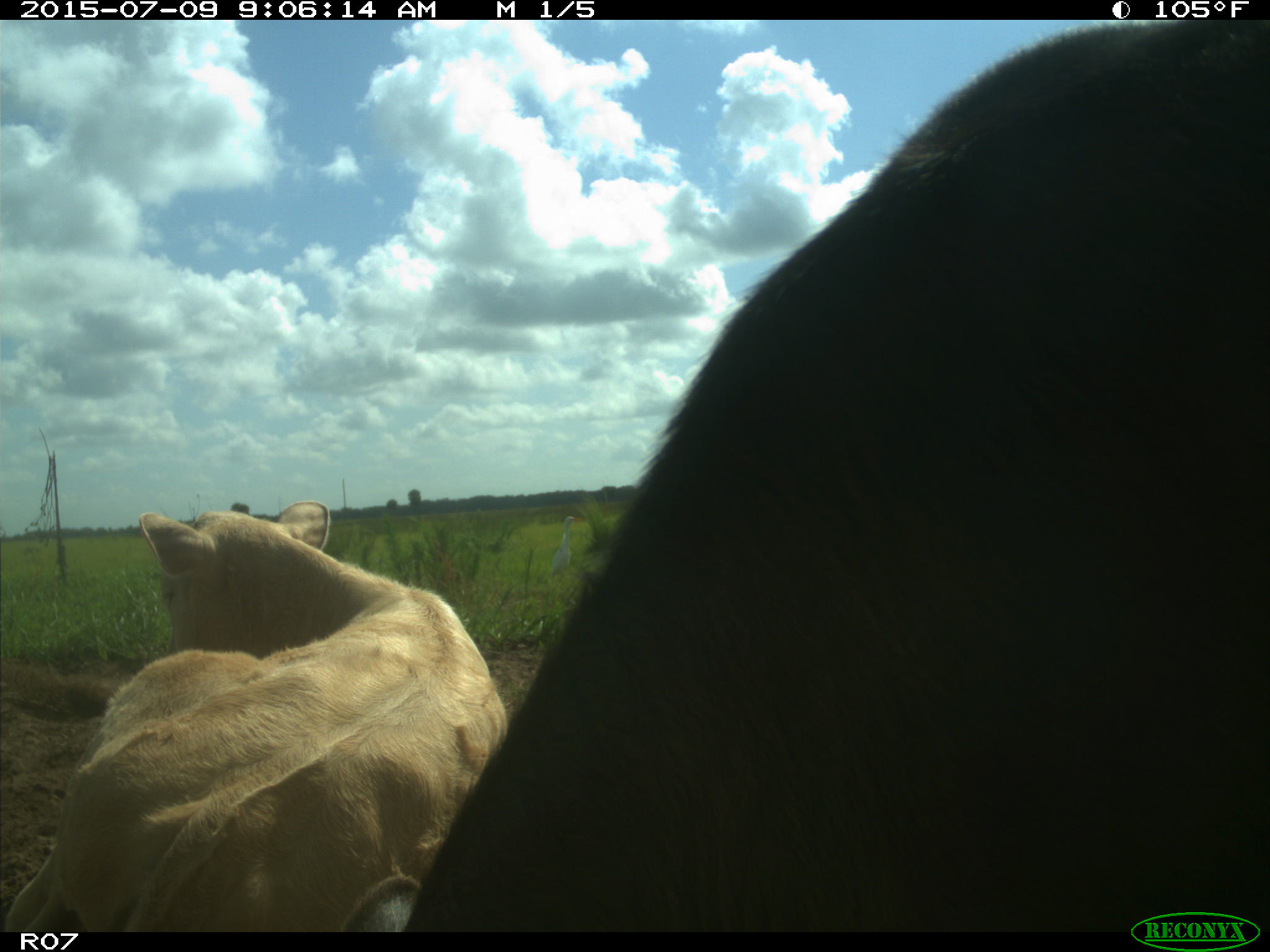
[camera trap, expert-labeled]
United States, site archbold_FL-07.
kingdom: Animalia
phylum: Chordata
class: Mammalia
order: Artiodactyla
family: Bovidae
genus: Bos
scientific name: Bos taurus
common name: domestic cow